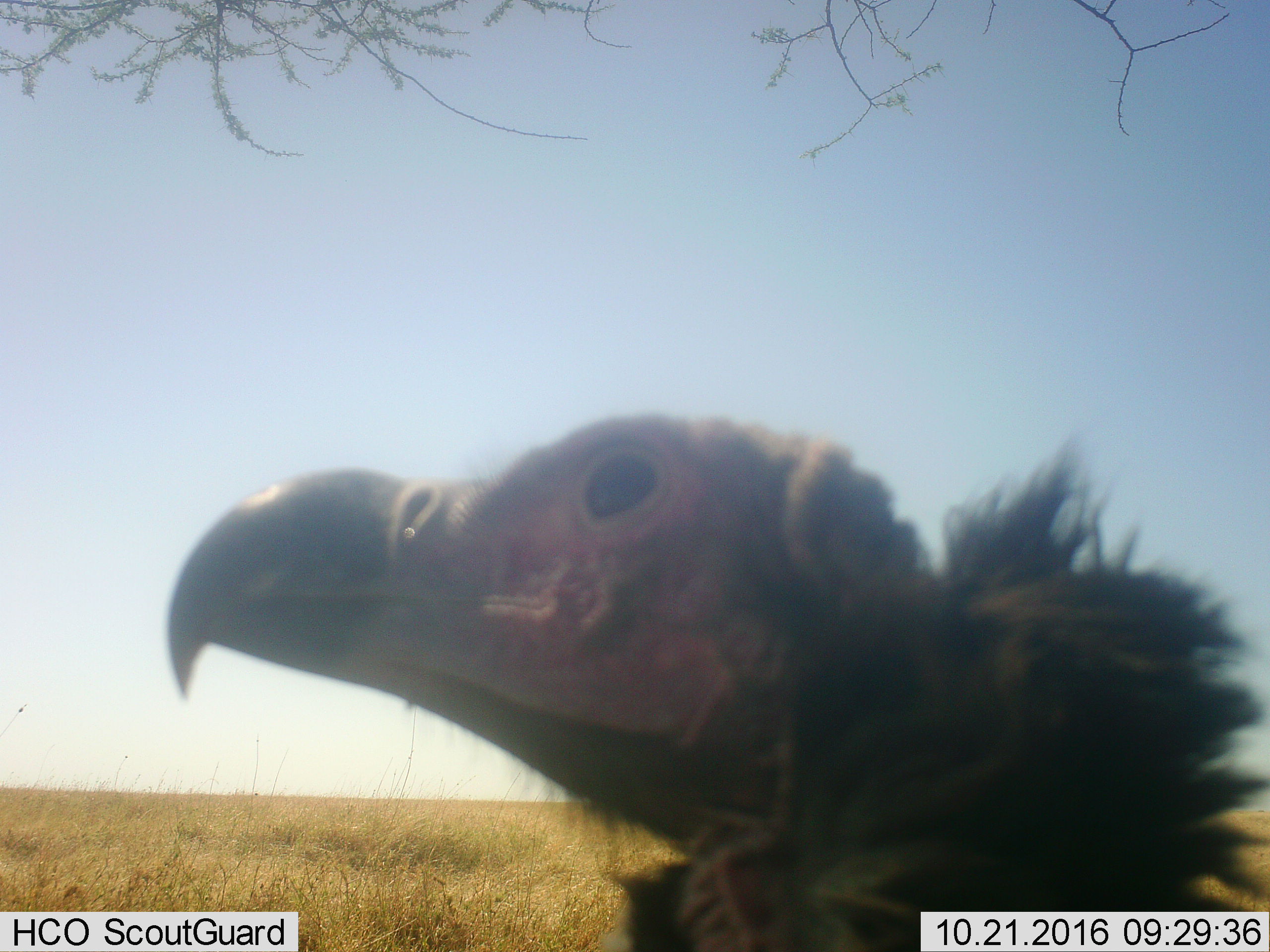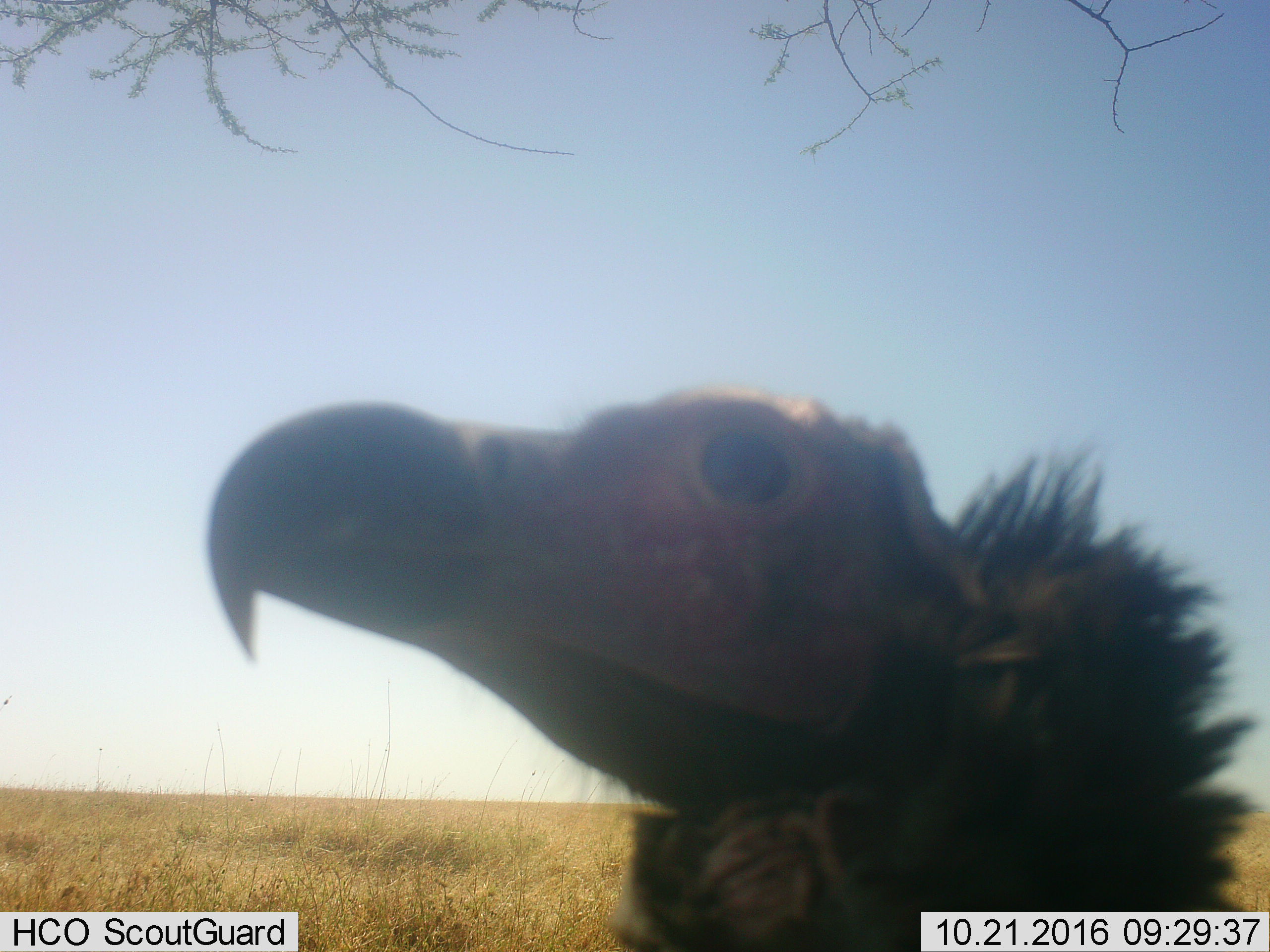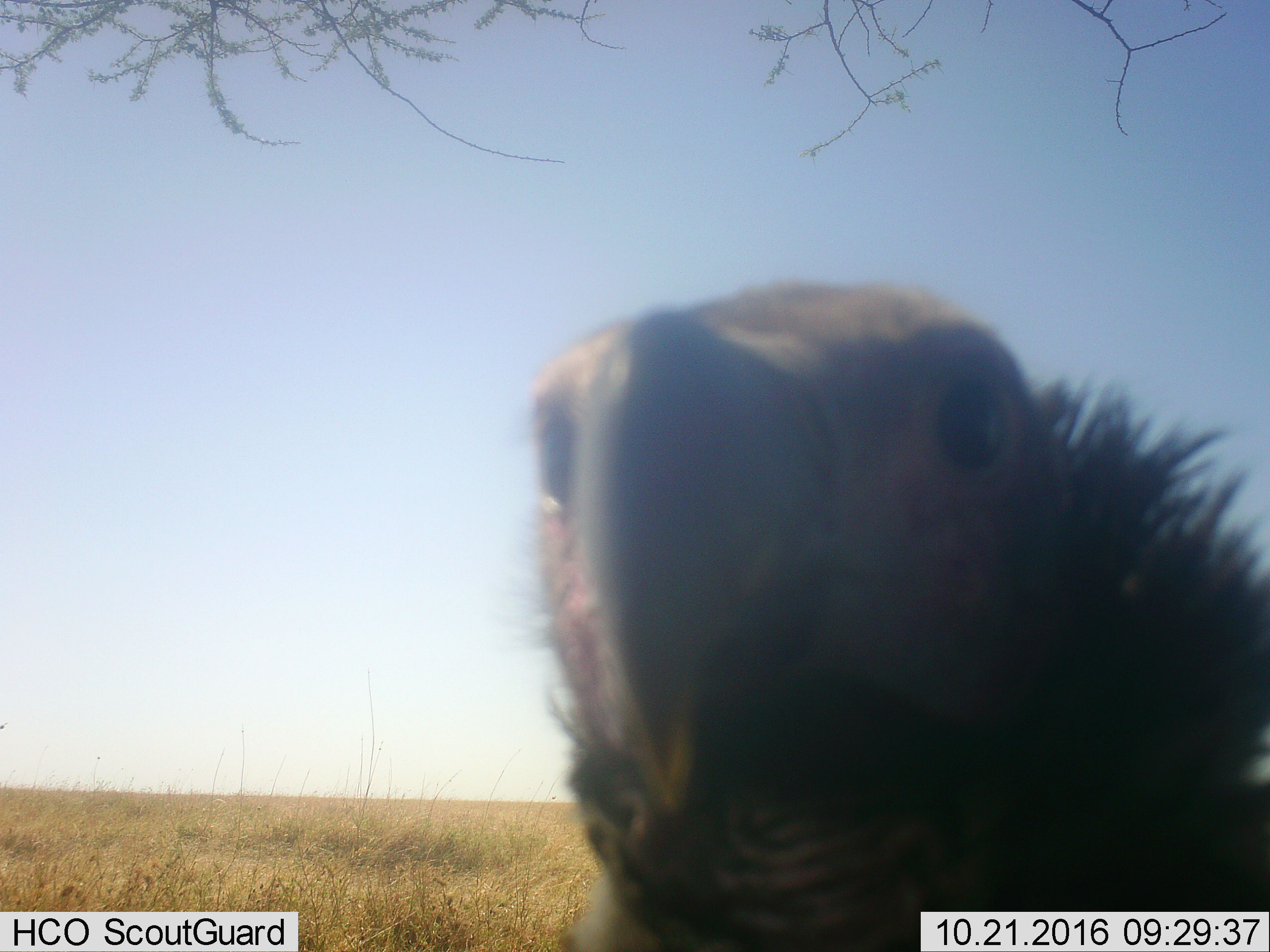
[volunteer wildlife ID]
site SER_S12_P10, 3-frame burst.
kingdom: Animalia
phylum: Chordata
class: Aves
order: Accipitriformes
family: Accipitridae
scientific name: Accipitridae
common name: vulture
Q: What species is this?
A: Vulture (Accipitridae).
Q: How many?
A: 1.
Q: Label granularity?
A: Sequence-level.